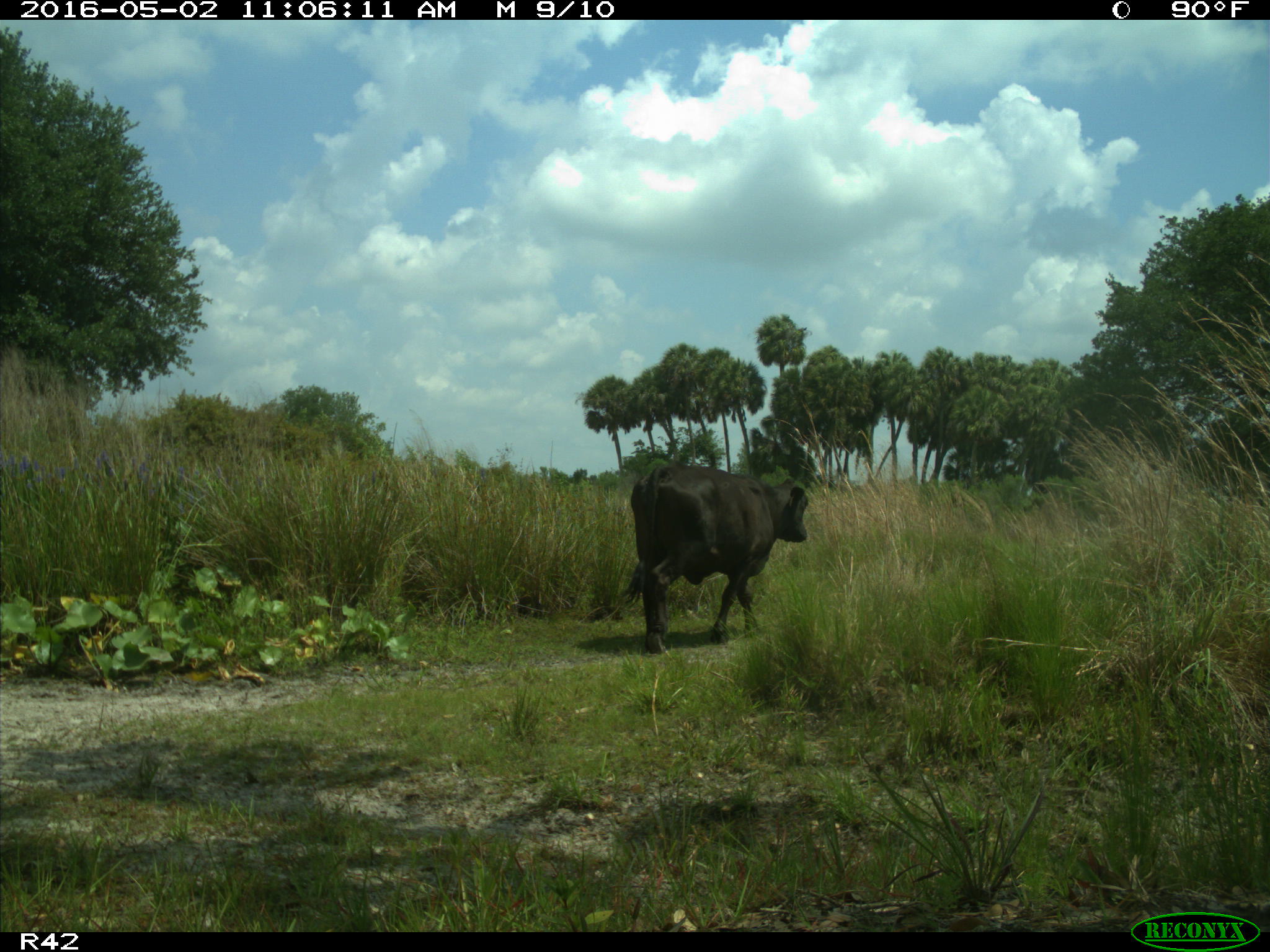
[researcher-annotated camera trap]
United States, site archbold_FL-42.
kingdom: Animalia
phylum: Chordata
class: Mammalia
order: Artiodactyla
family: Bovidae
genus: Bos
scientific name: Bos taurus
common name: domestic cow